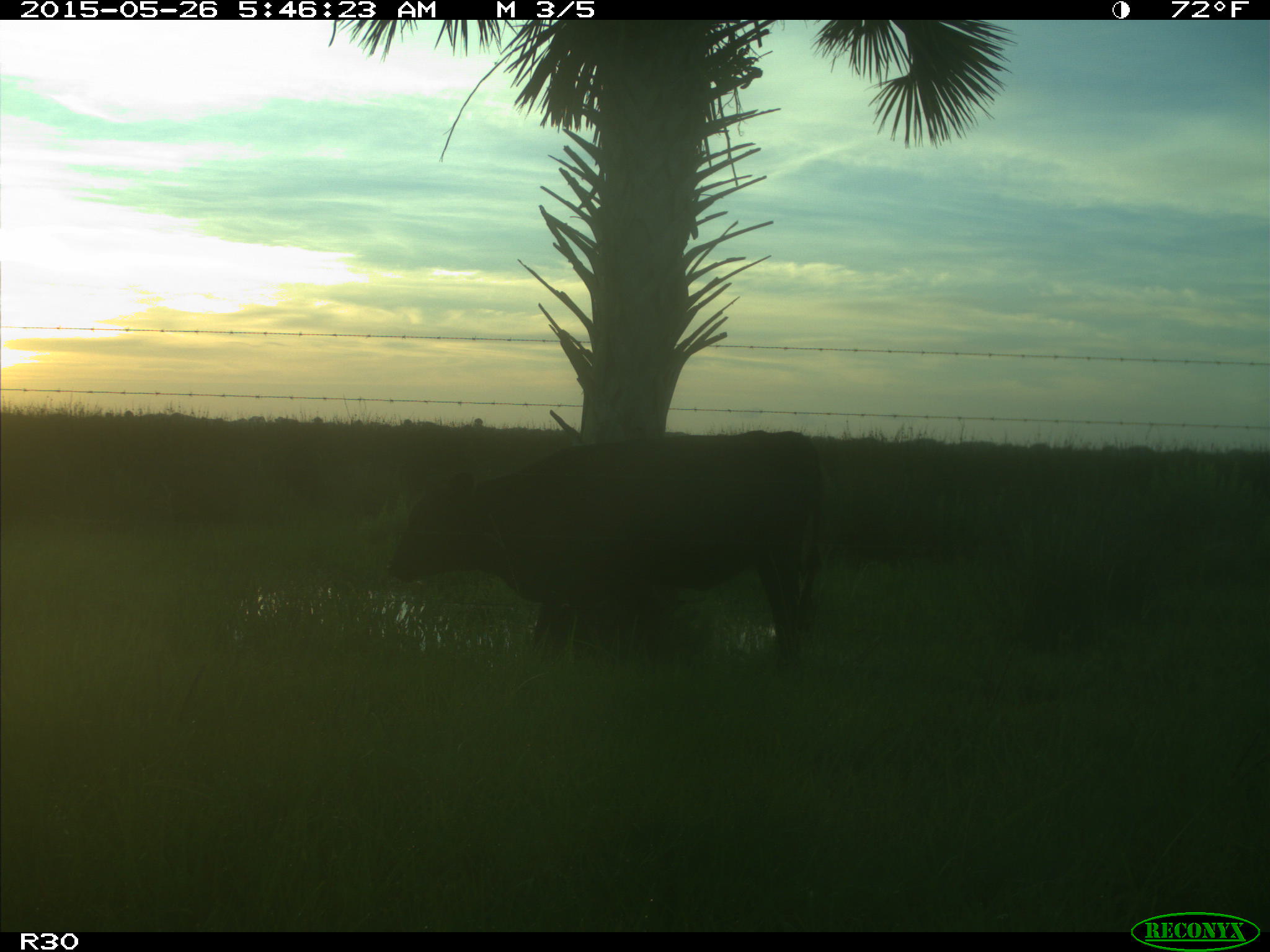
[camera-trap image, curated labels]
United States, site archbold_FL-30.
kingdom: Animalia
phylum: Chordata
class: Mammalia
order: Artiodactyla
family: Bovidae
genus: Bos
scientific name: Bos taurus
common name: domestic cow